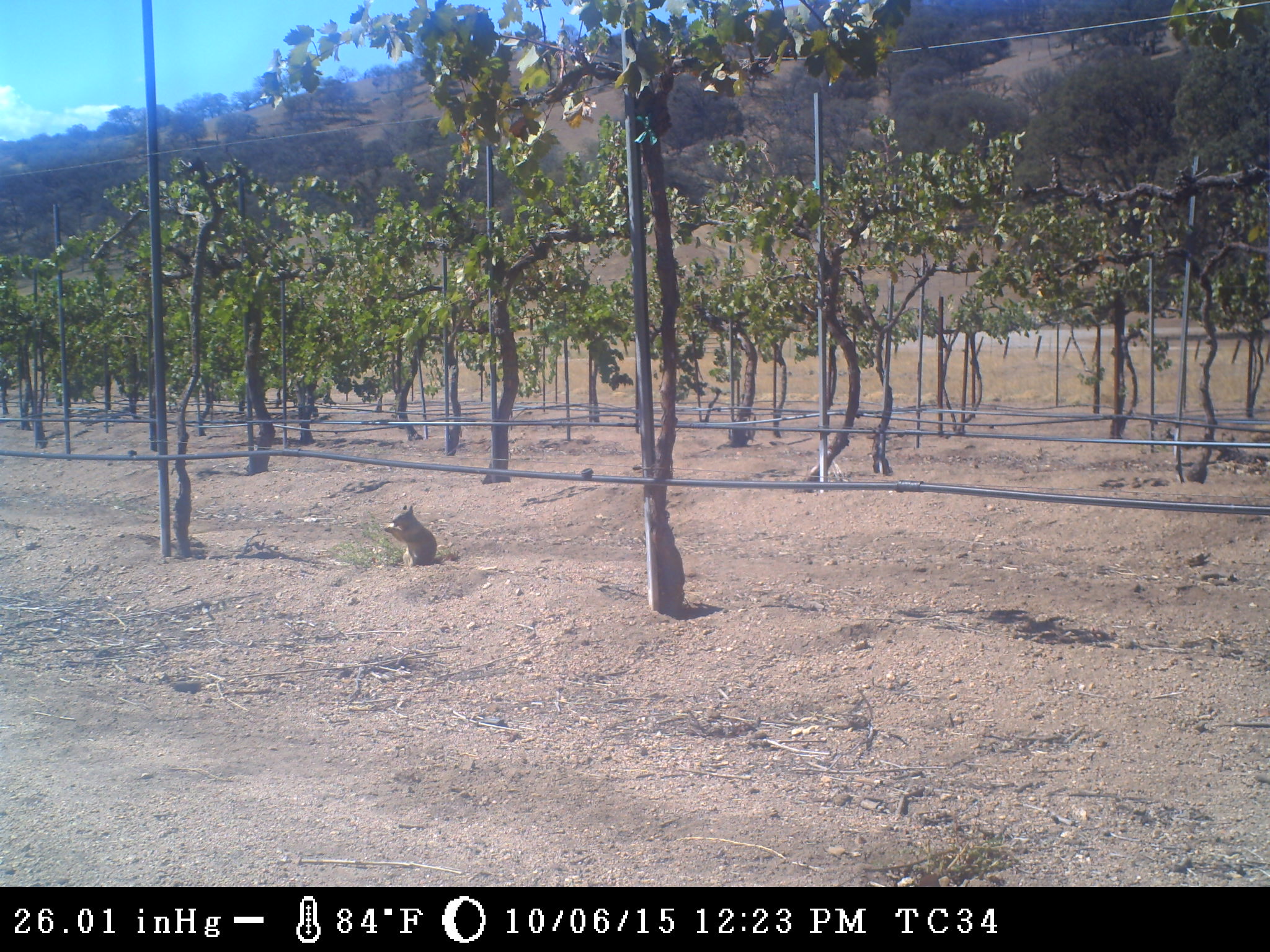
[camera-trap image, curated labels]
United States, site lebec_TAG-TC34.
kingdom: Animalia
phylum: Chordata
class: Mammalia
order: Rodentia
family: Sciuridae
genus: Otospermophilus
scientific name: Otospermophilus beecheyi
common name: california ground squirrel